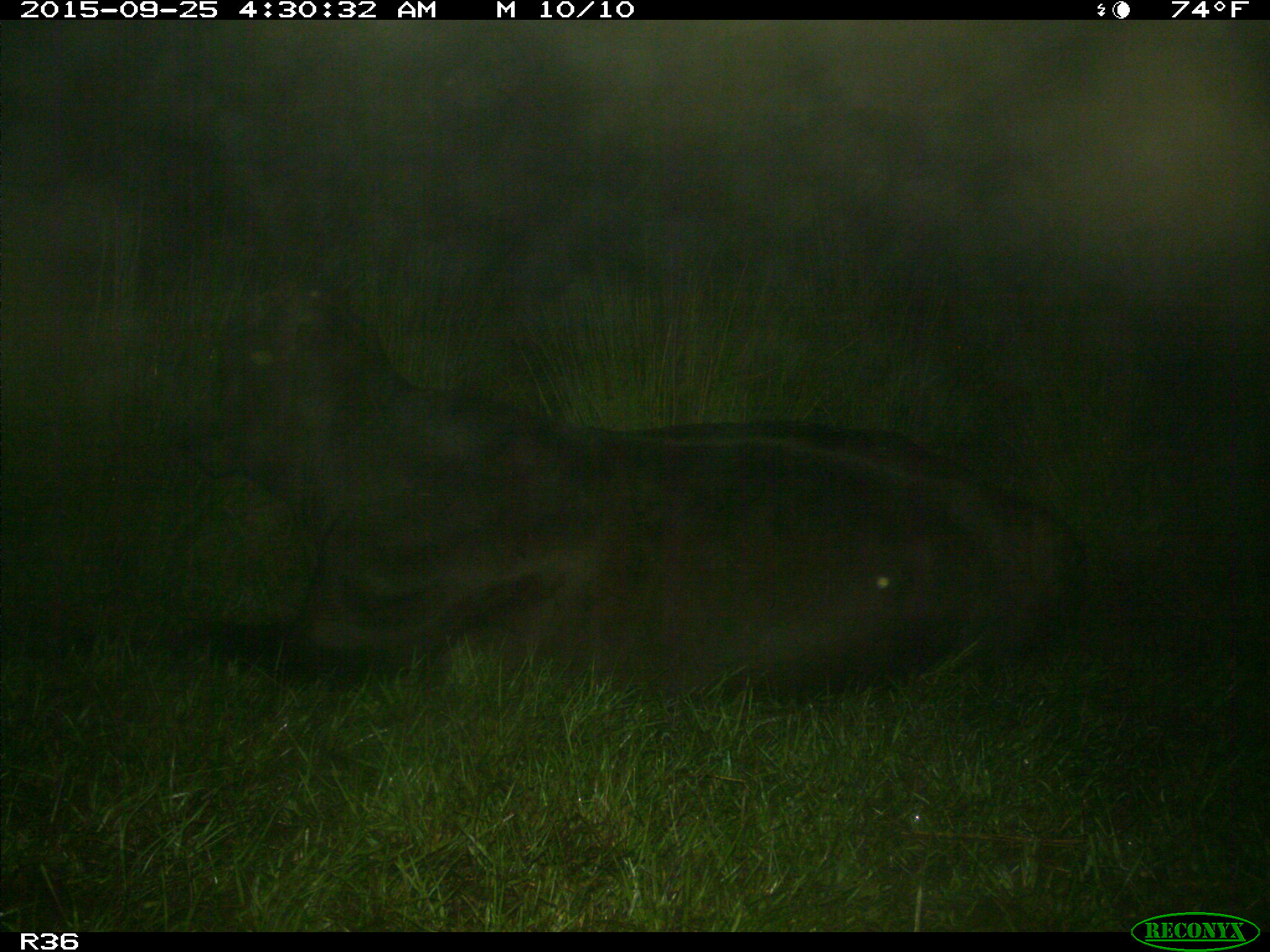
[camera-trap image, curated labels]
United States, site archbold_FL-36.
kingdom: Animalia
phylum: Chordata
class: Mammalia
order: Artiodactyla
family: Bovidae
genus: Bos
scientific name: Bos taurus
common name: domestic cow